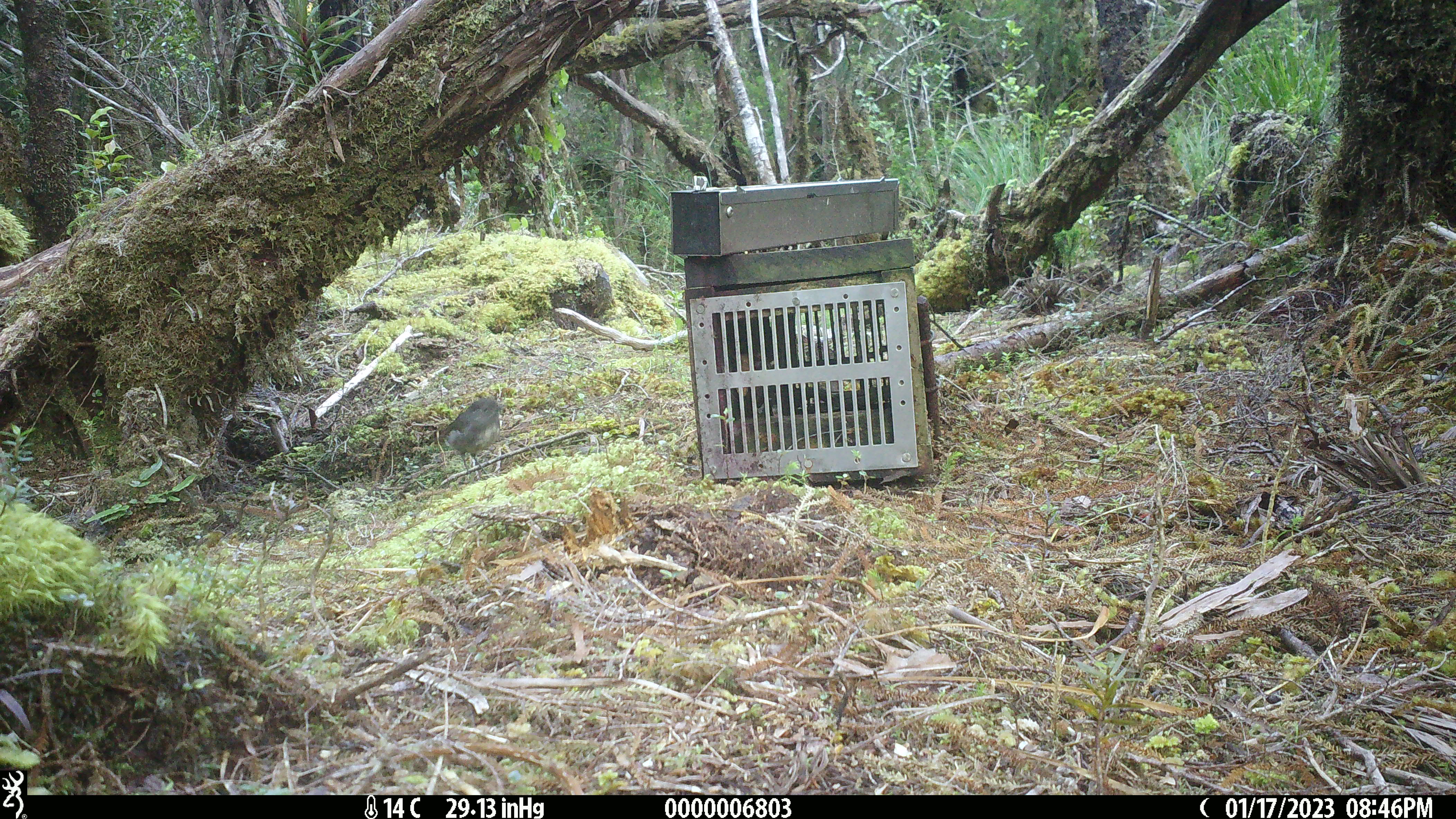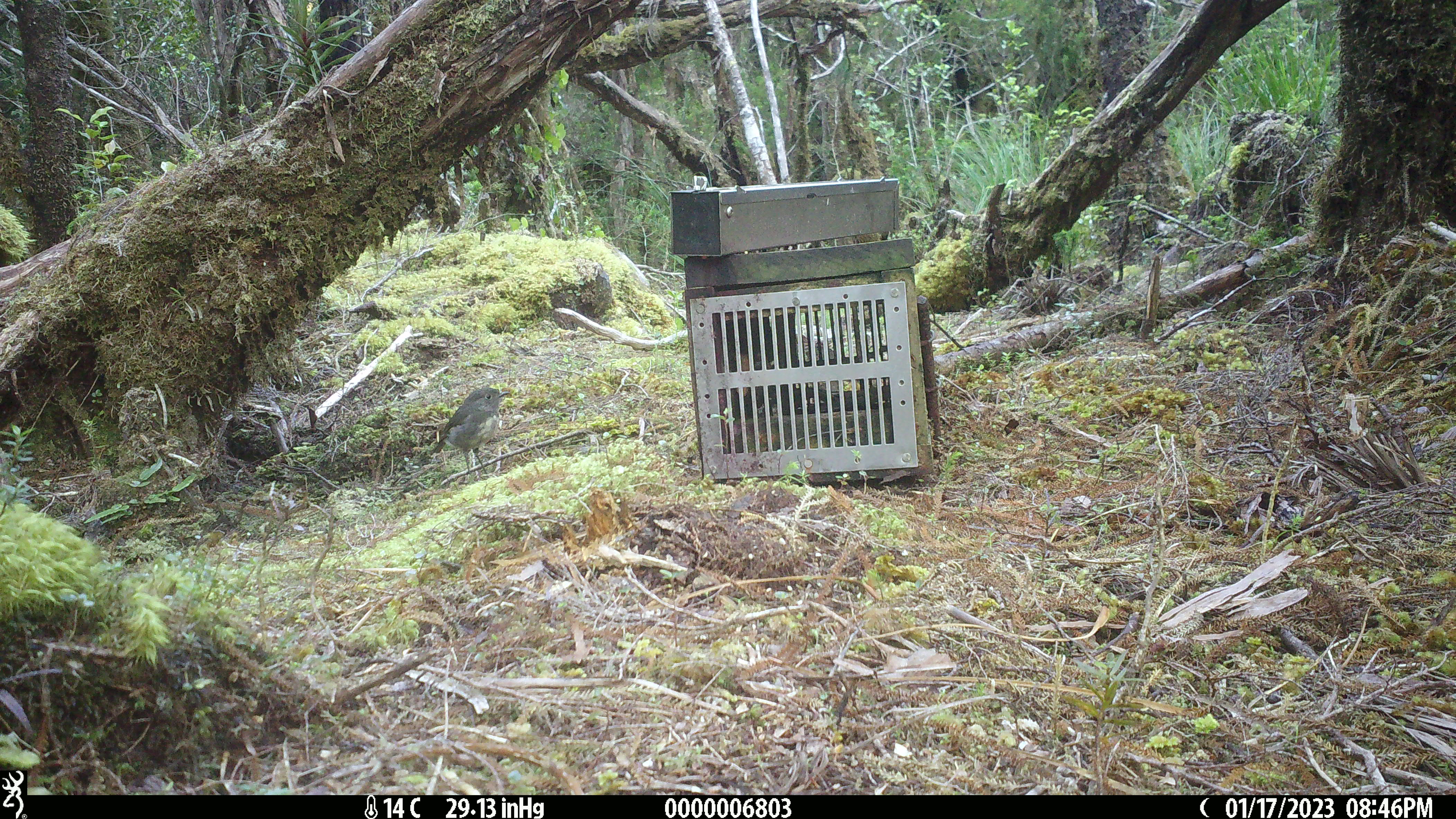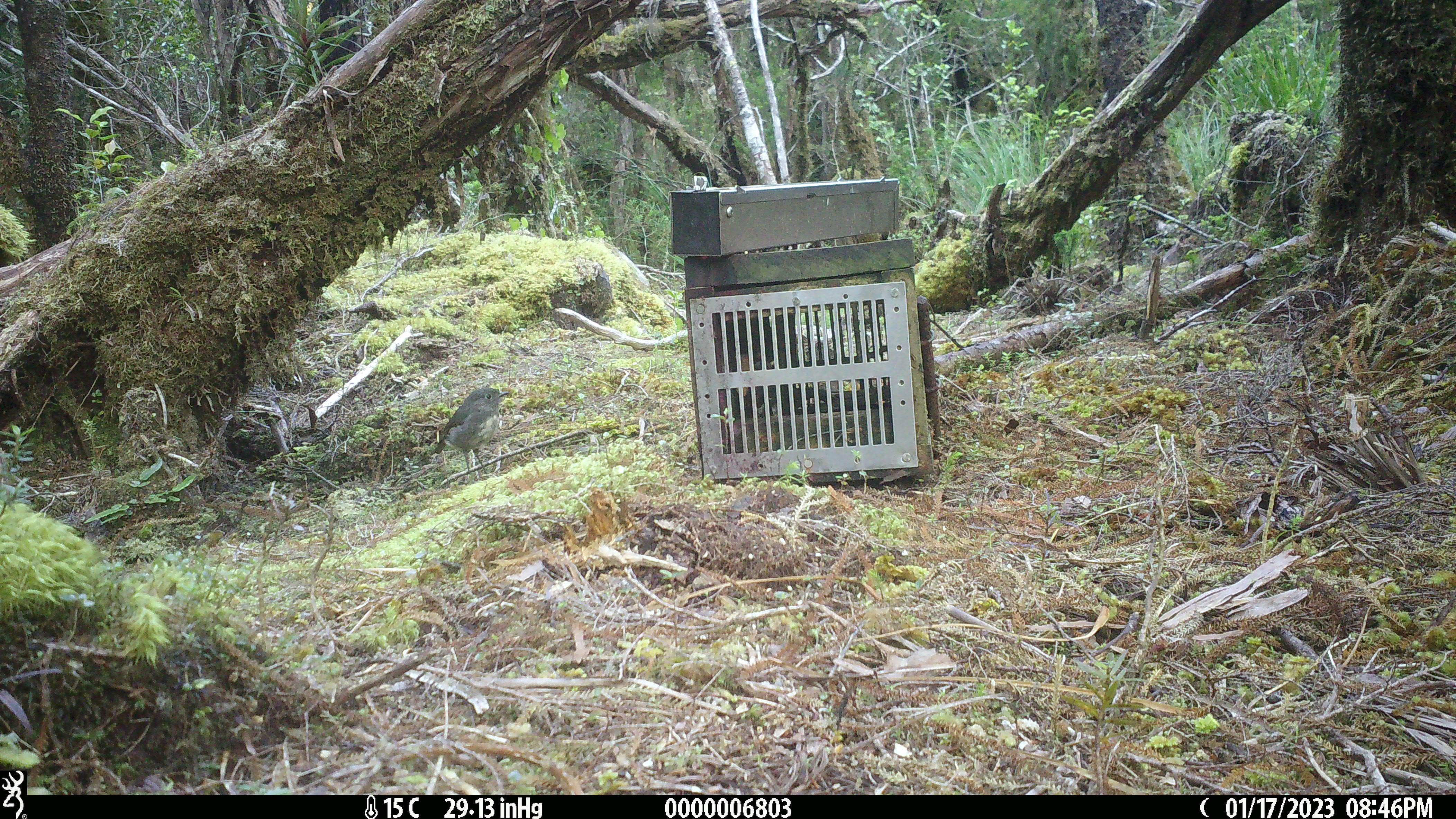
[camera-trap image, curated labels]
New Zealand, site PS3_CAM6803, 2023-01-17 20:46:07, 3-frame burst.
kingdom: Animalia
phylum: Chordata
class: Aves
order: Passeriformes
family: Petroicidae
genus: Petroica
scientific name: Petroica australis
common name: new zealand robin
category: robin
Robin (new zealand robin) (Petroica australis).